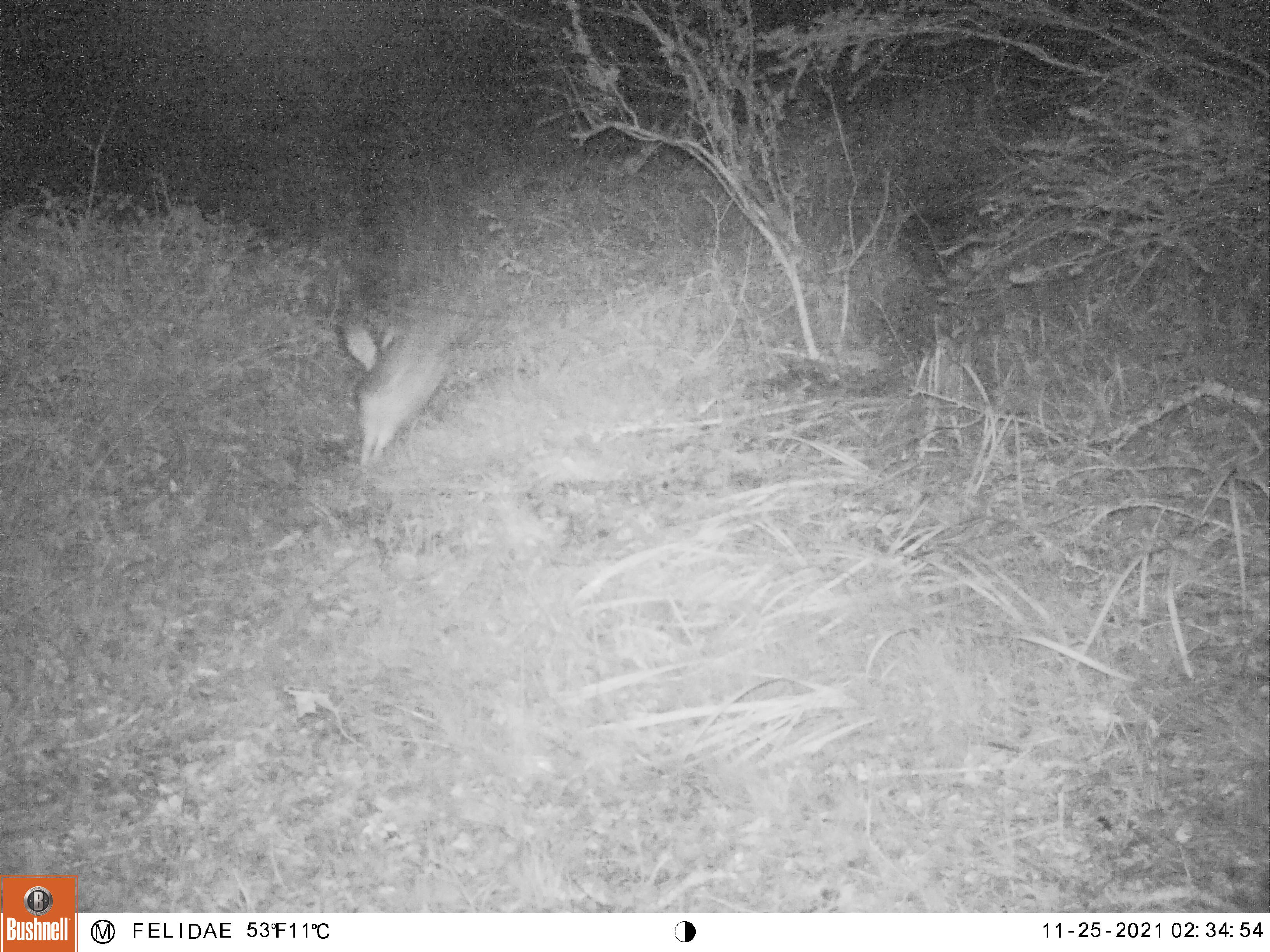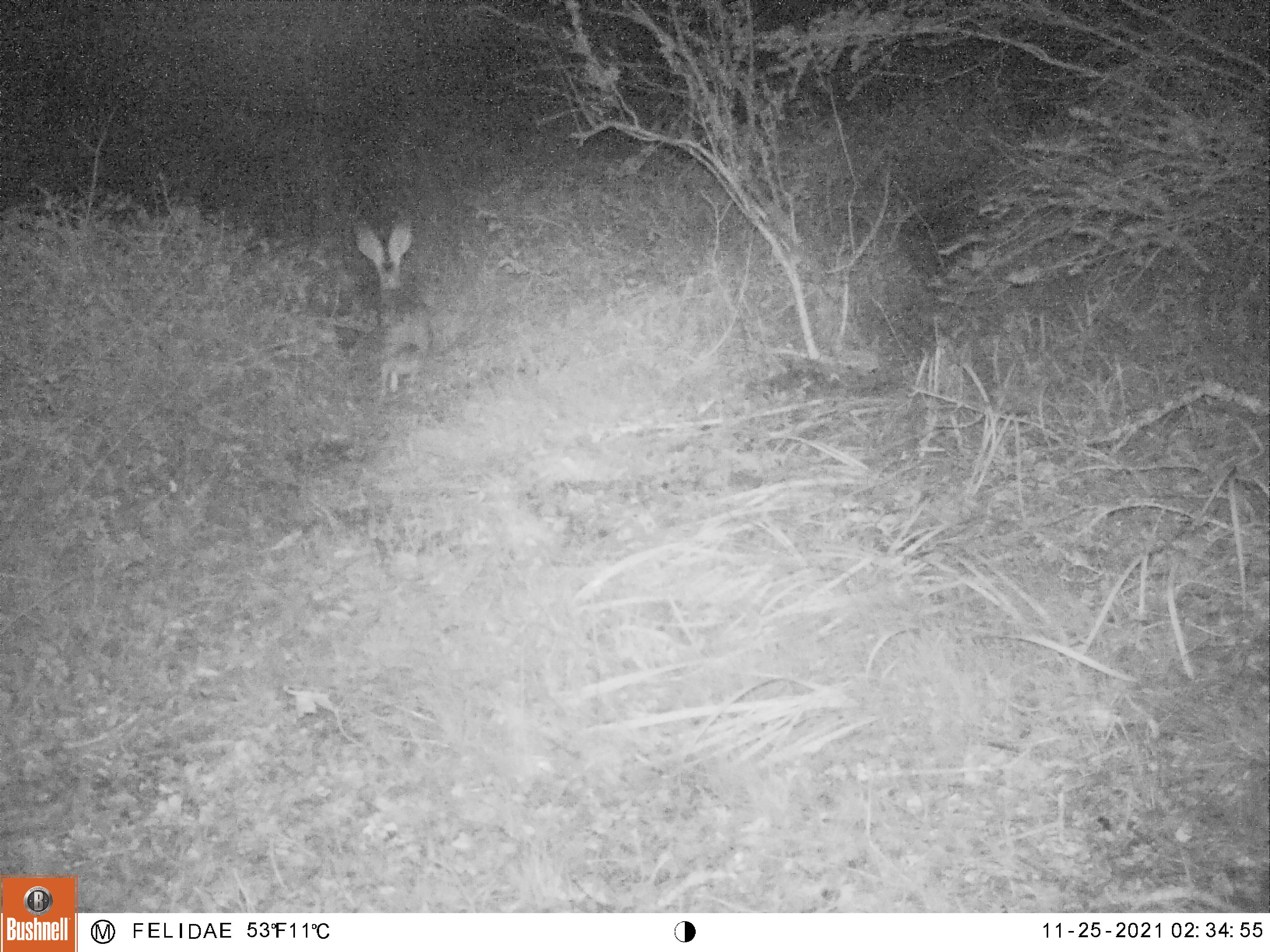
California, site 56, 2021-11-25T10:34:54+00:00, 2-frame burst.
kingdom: Animalia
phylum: Chordata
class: Mammalia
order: Lagomorpha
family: Leporidae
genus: Lepus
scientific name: Lepus californicus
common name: black-tailed jackrabbit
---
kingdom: Animalia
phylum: Chordata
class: Mammalia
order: Lagomorpha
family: Leporidae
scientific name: Leporidae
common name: rabbit